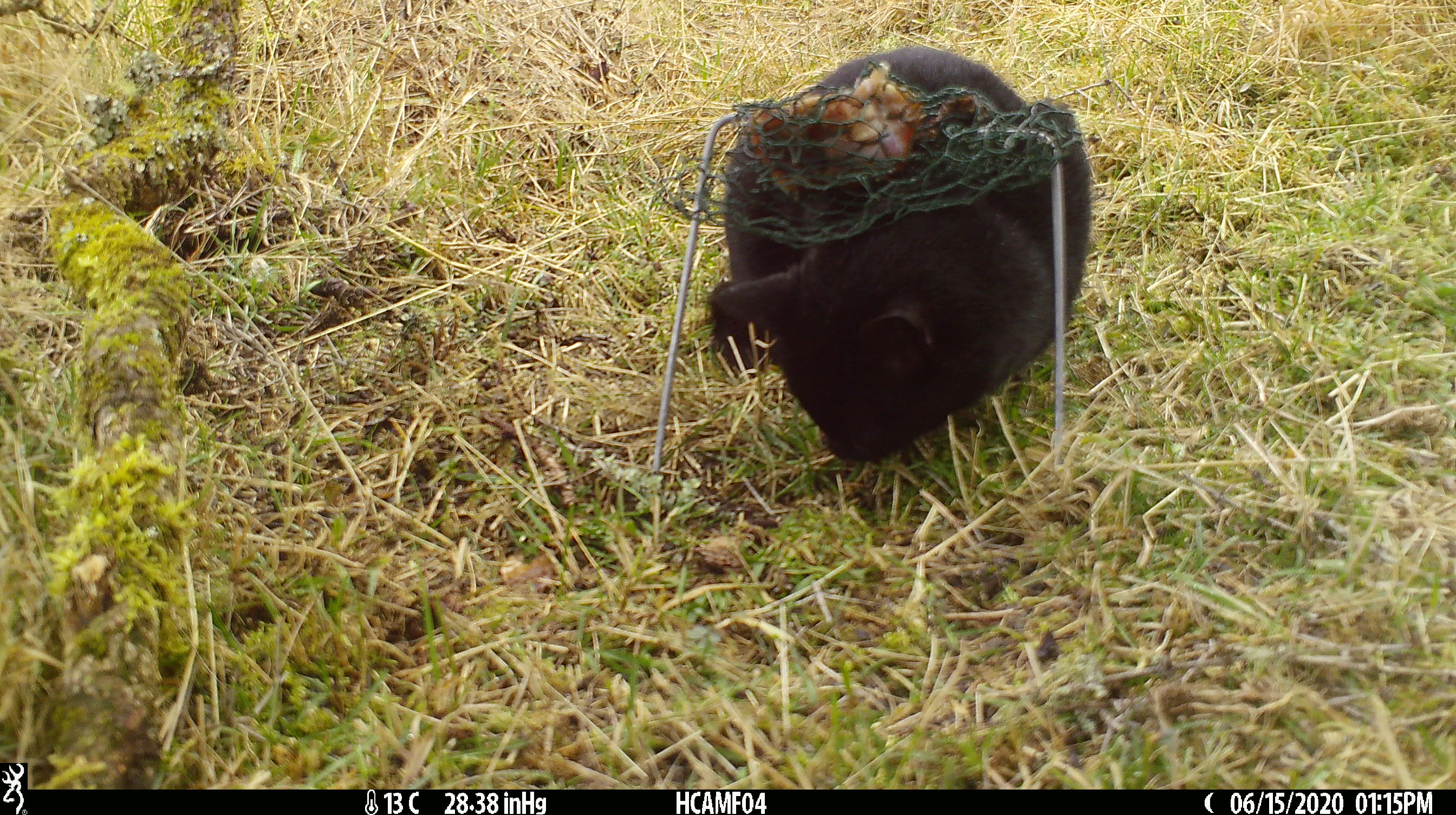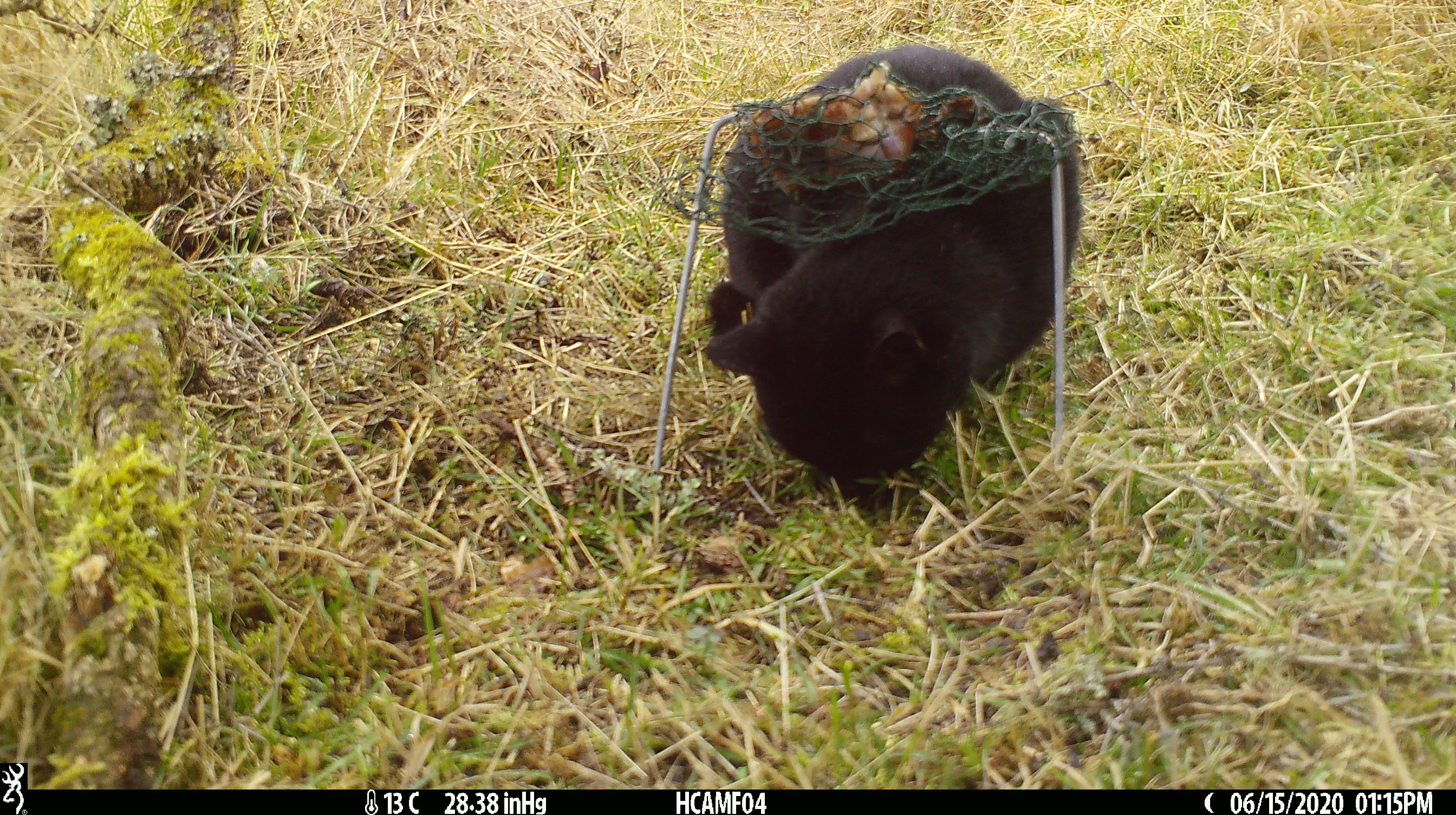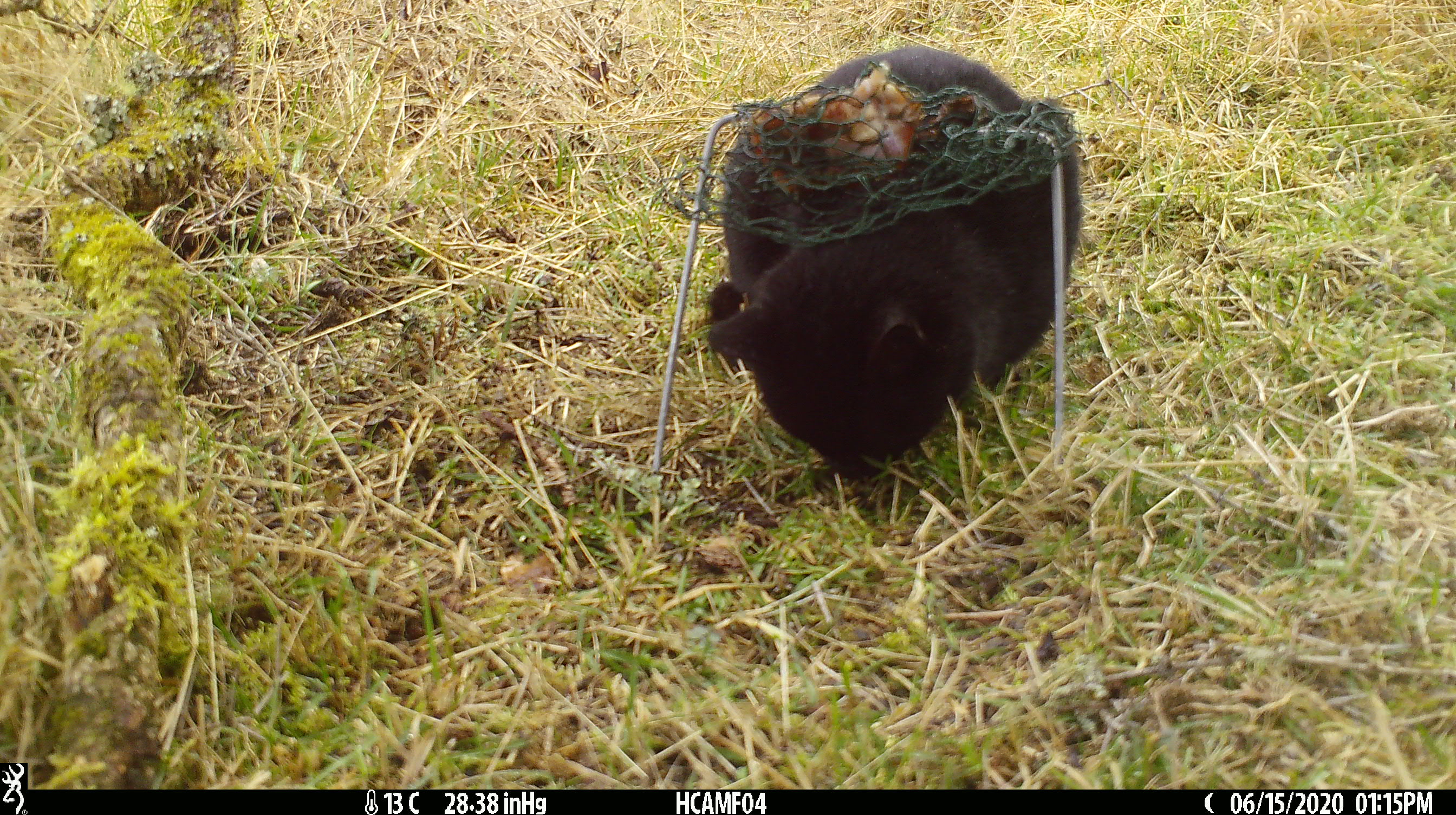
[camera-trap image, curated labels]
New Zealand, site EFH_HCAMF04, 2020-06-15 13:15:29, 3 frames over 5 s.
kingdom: Animalia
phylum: Chordata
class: Mammalia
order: Carnivora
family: Felidae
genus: Felis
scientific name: Felis catus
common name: domestic cat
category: cat